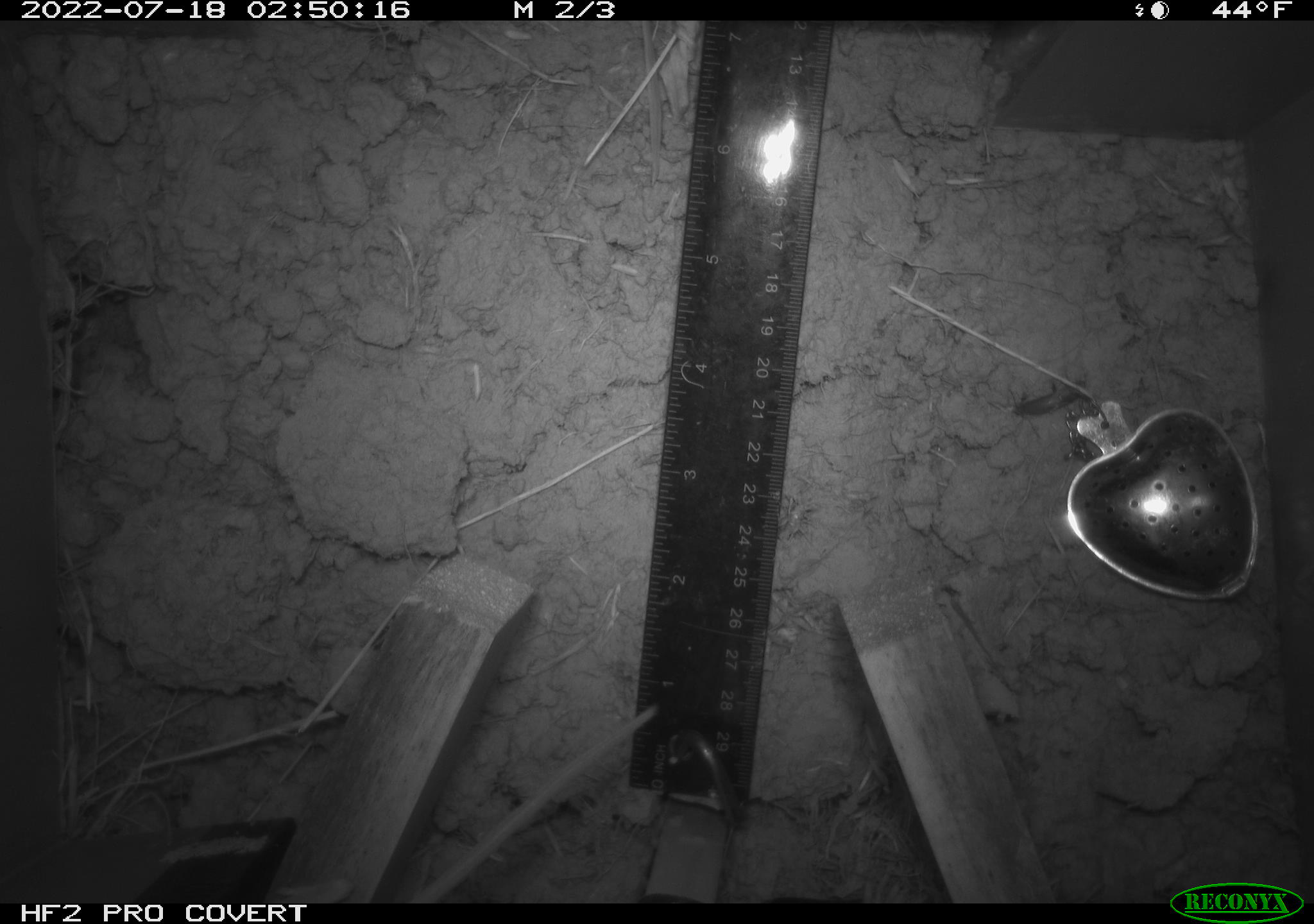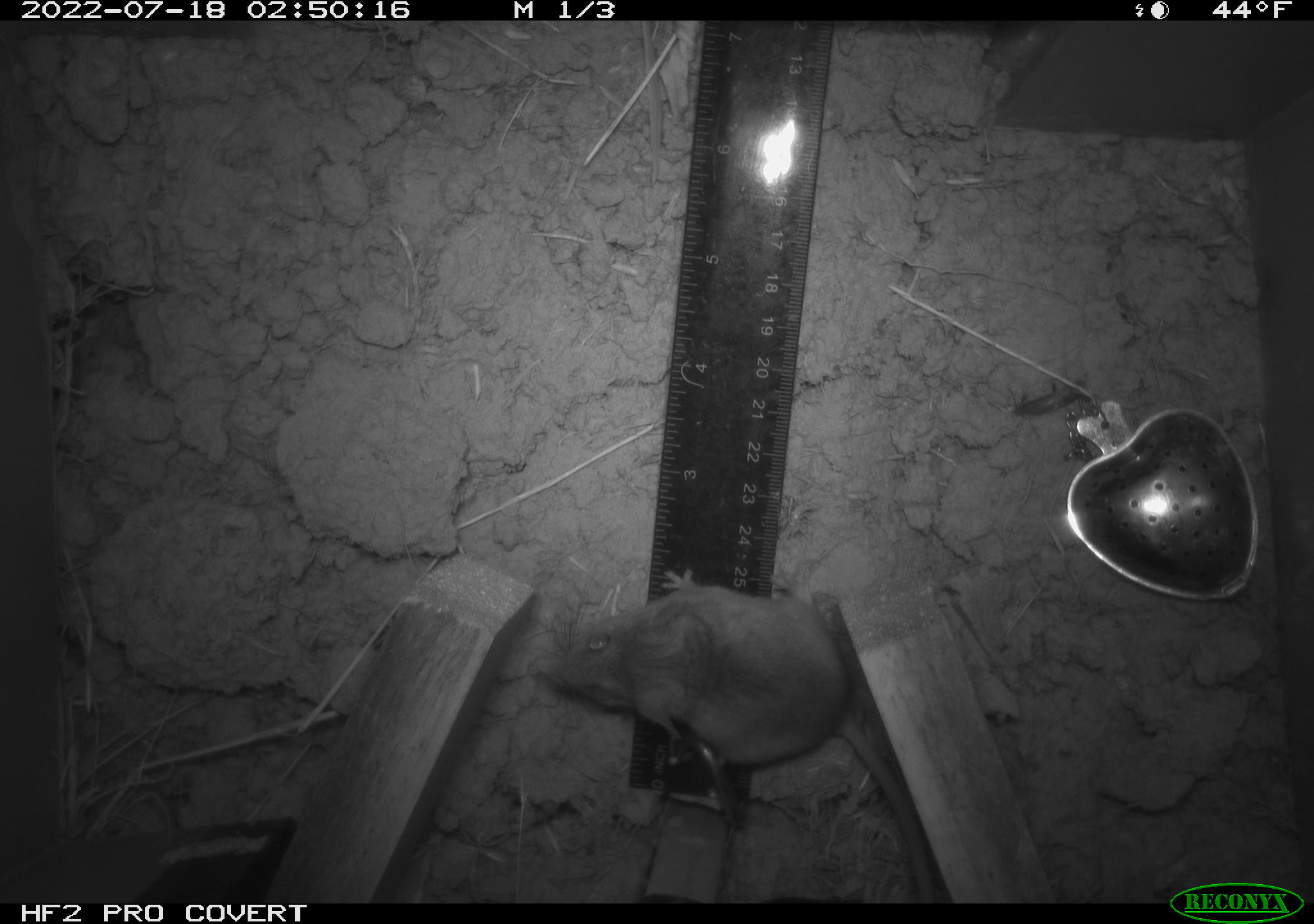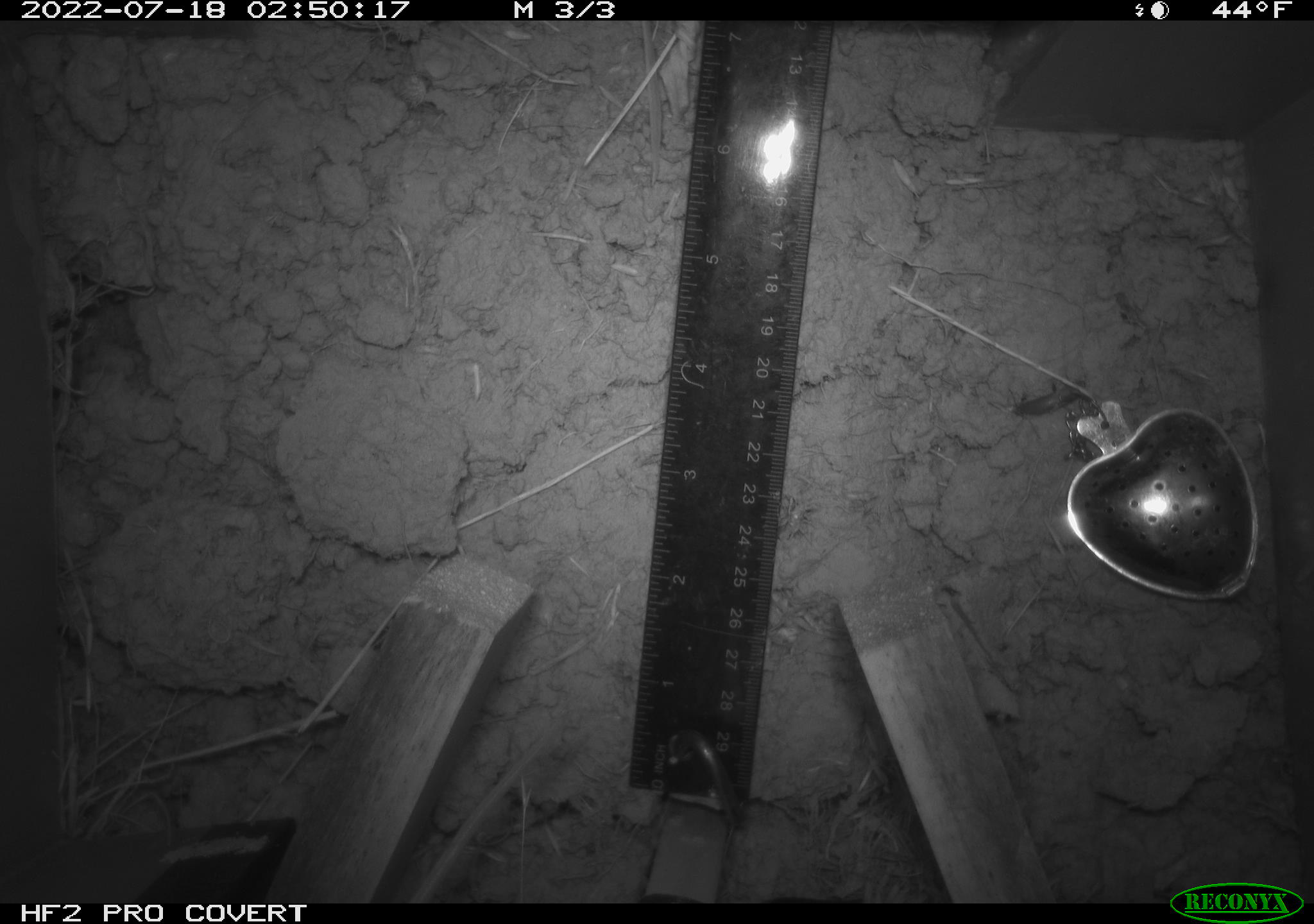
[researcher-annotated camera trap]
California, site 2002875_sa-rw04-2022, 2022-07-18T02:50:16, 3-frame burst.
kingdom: Animalia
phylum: Chordata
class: Mammalia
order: Rodentia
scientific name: Rodentia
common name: mouse species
Mouse species (Rodentia).